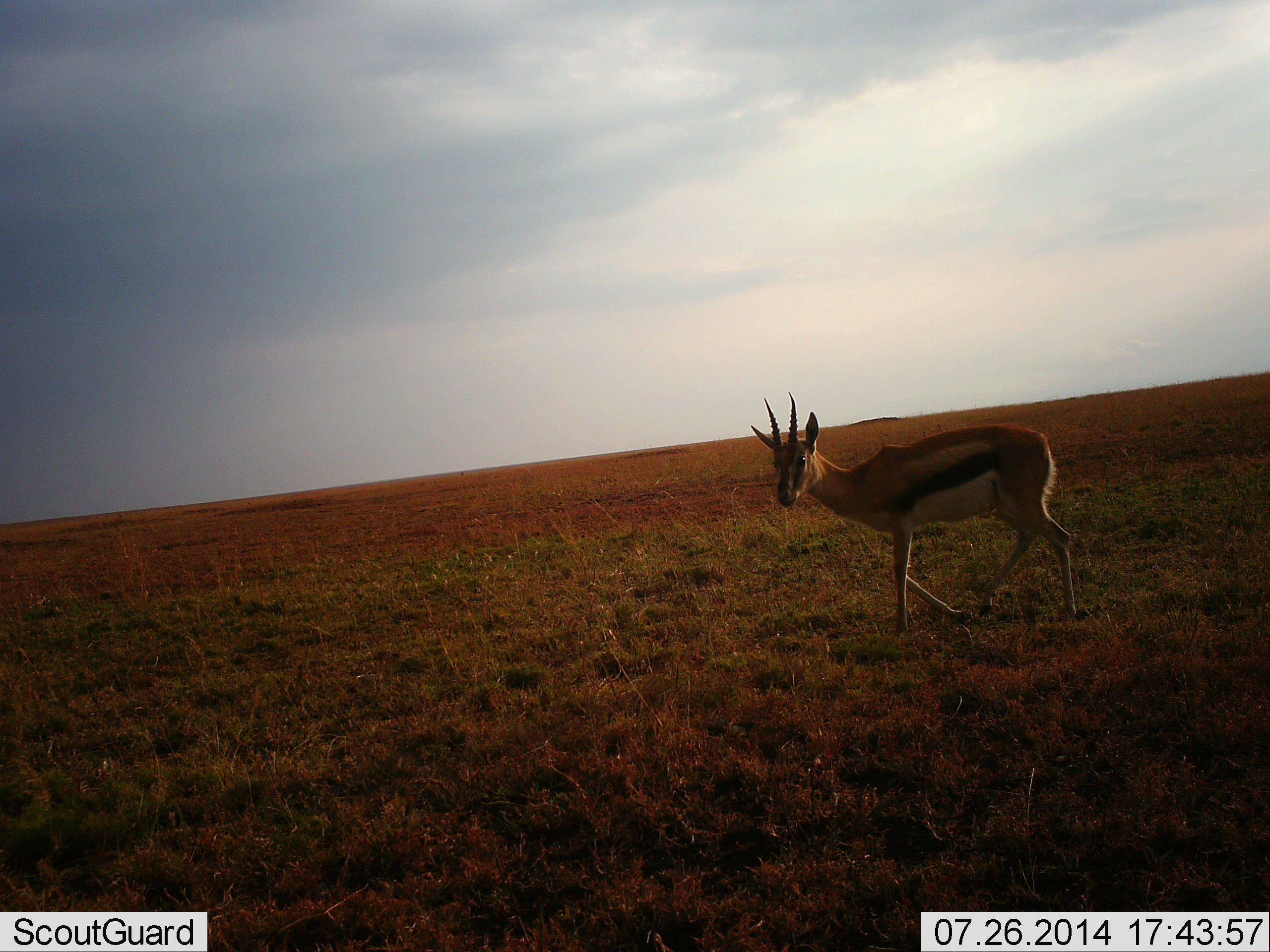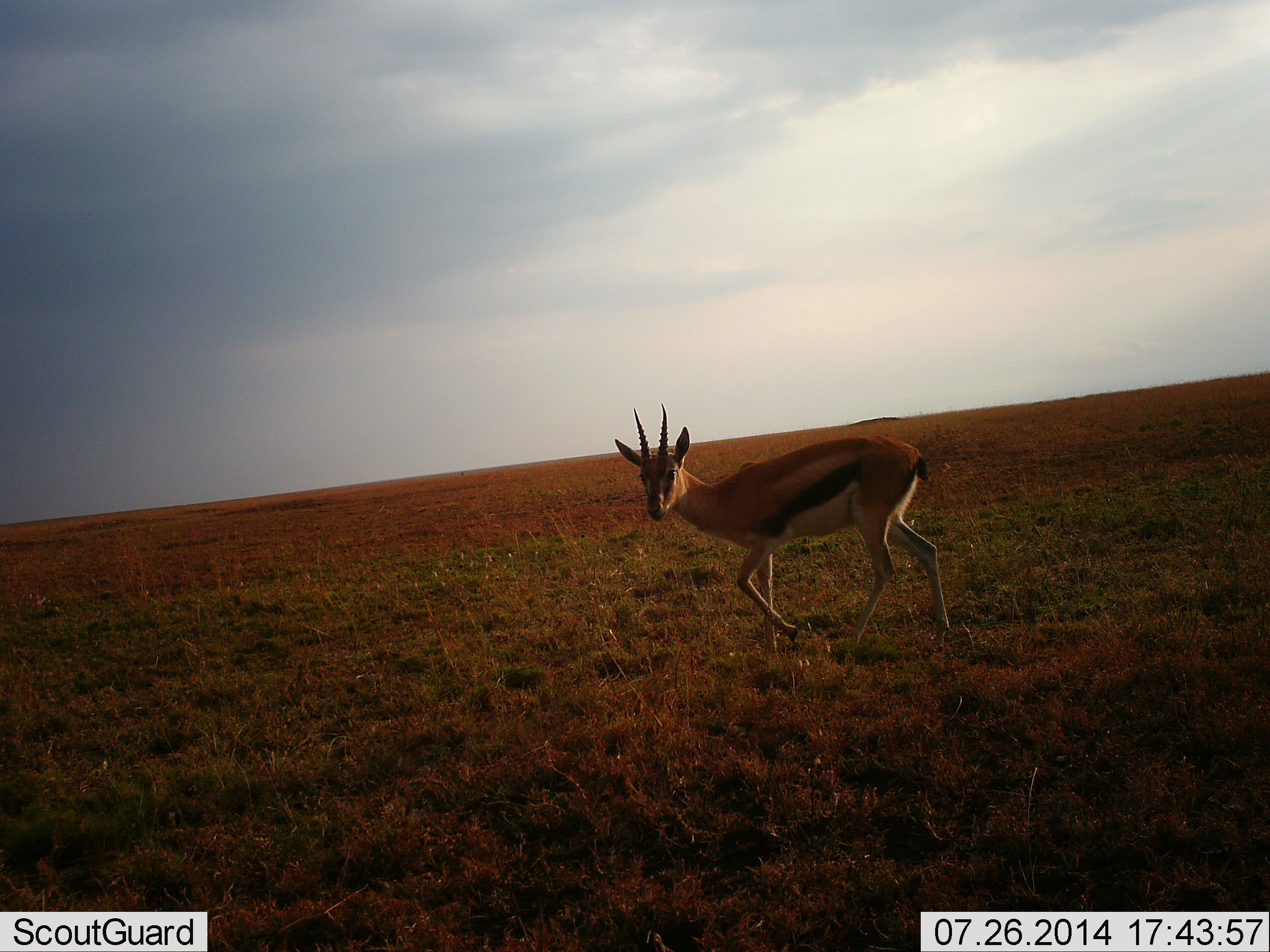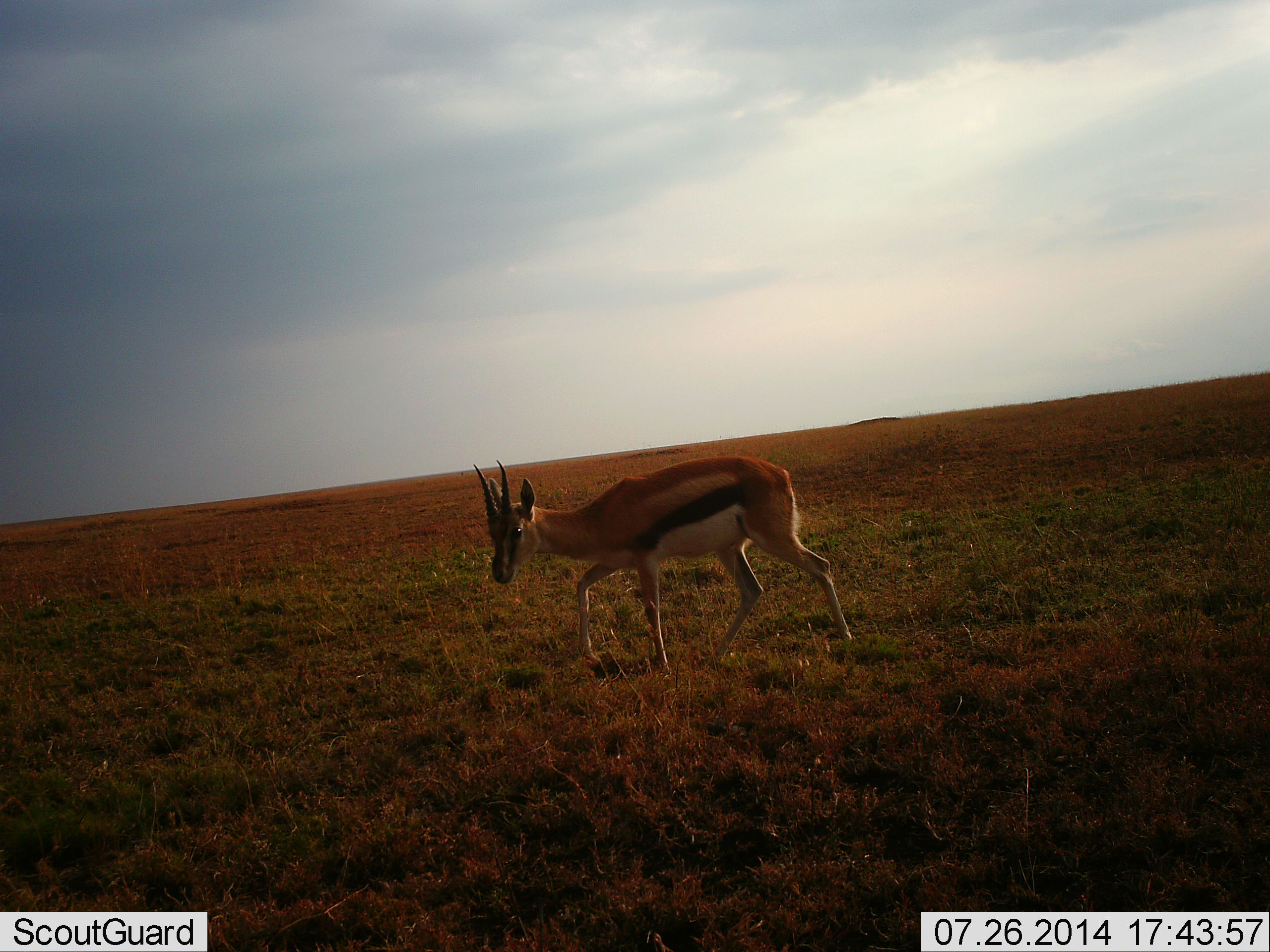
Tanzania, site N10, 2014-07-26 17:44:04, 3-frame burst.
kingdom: Animalia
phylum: Chordata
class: Mammalia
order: Artiodactyla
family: Bovidae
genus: Eudorcas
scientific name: Eudorcas thomsonii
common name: thomson's gazelle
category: gazellethomsons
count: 1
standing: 11%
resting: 0%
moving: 89%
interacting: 0%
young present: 0%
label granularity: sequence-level